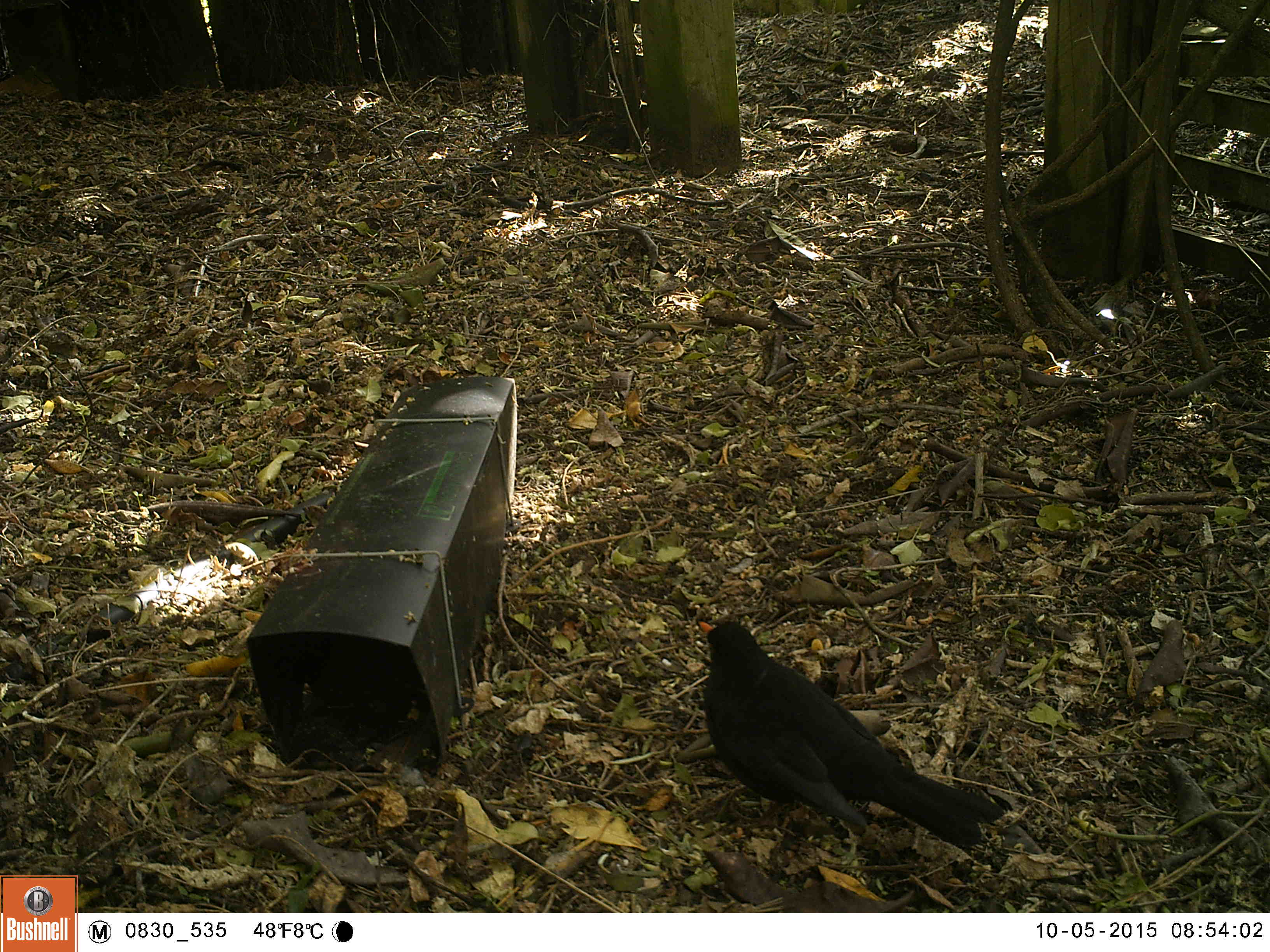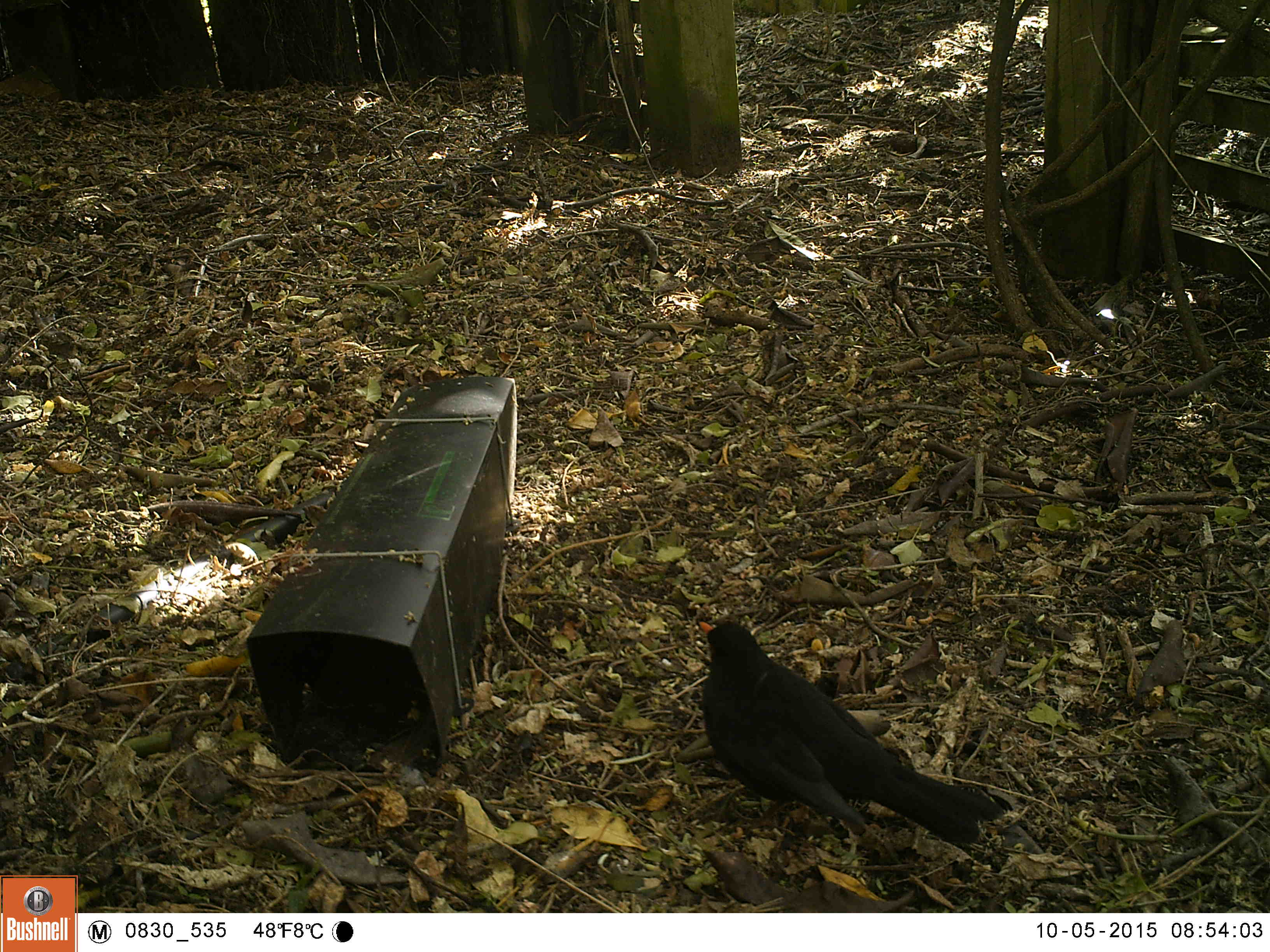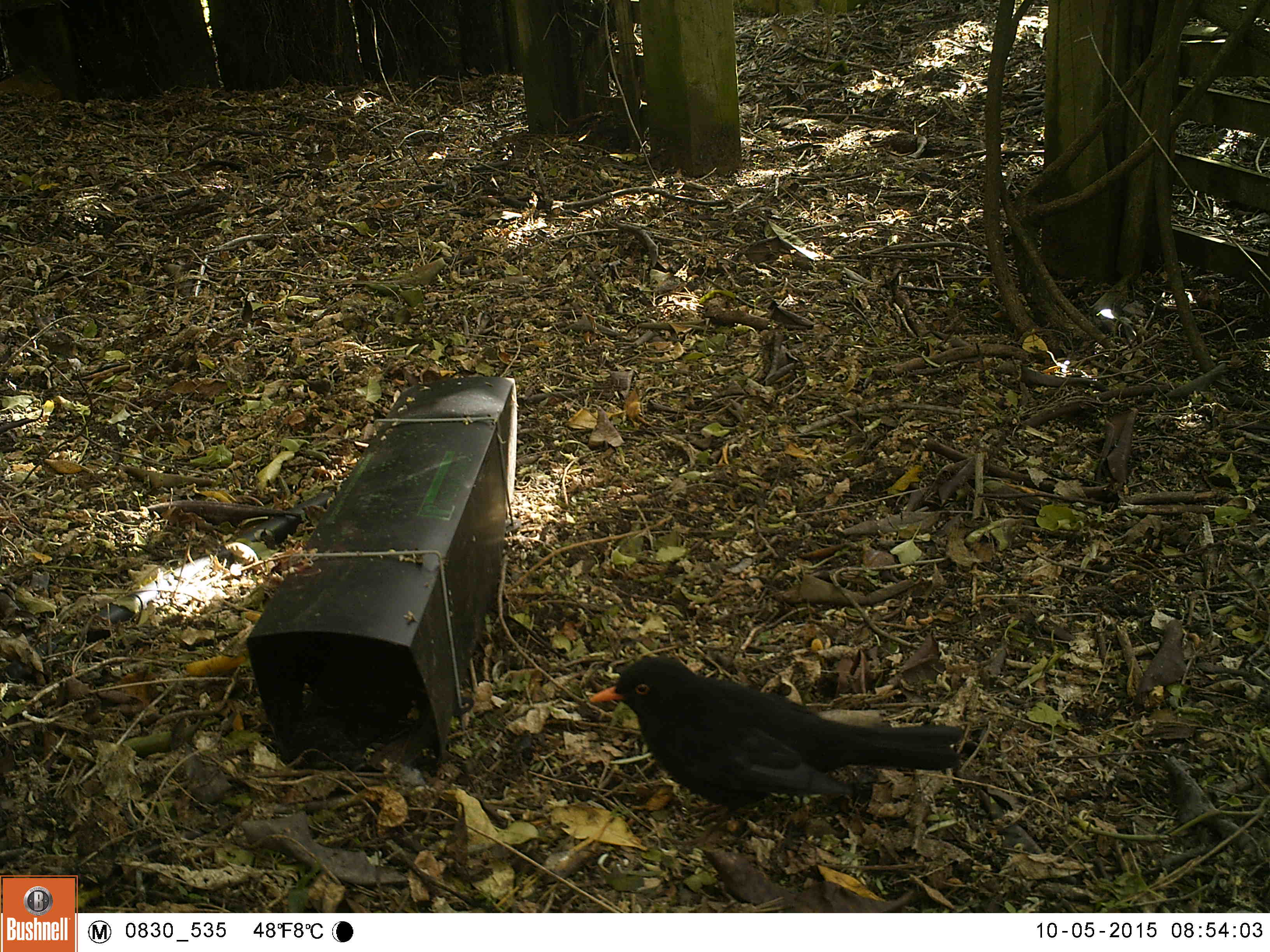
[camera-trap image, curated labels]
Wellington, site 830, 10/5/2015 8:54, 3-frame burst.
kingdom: Animalia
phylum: Chordata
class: Aves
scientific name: Aves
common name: bird